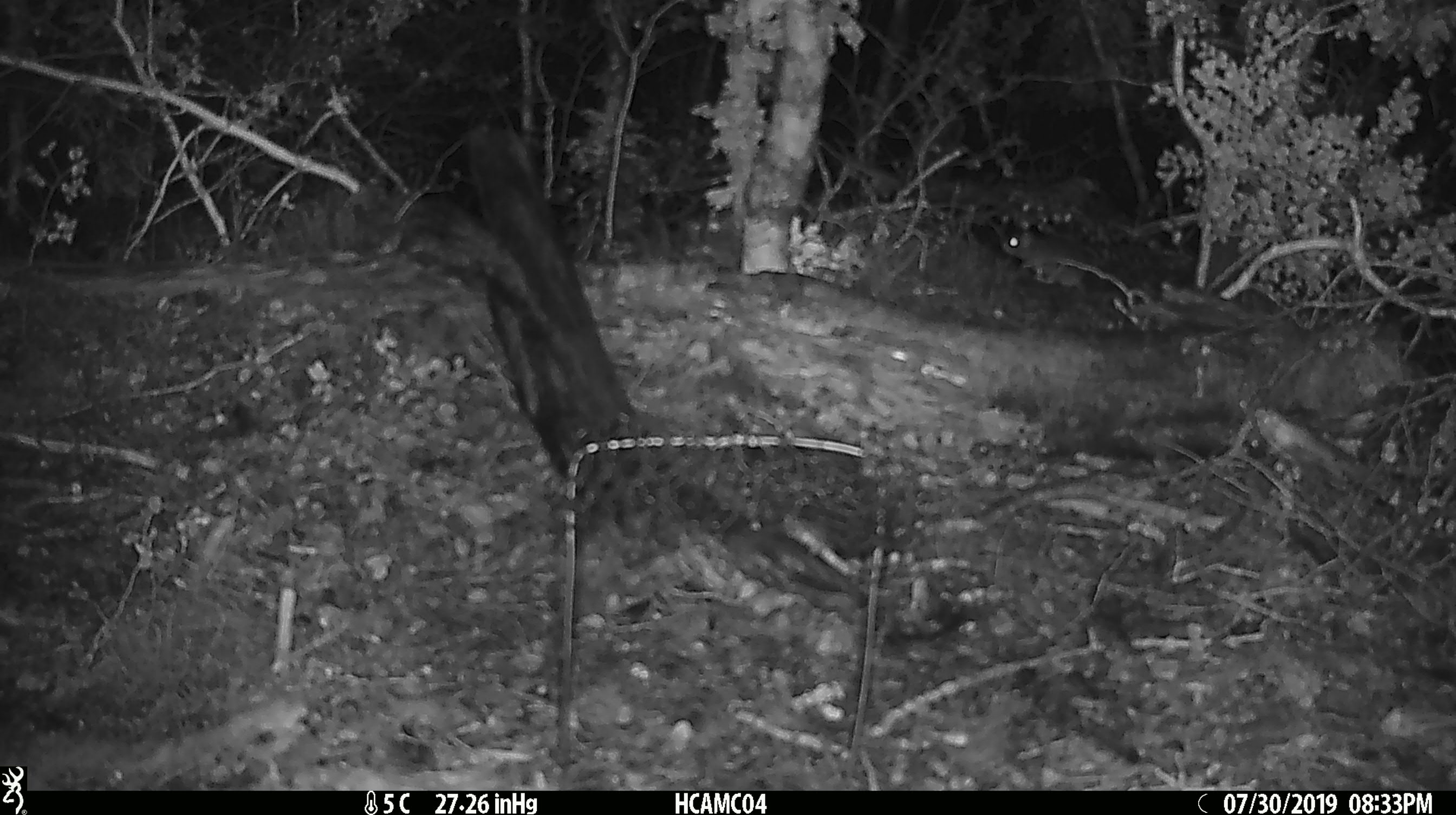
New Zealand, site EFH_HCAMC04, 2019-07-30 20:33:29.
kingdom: Animalia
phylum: Chordata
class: Mammalia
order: Rodentia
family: Muridae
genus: Mus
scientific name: Mus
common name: mouse